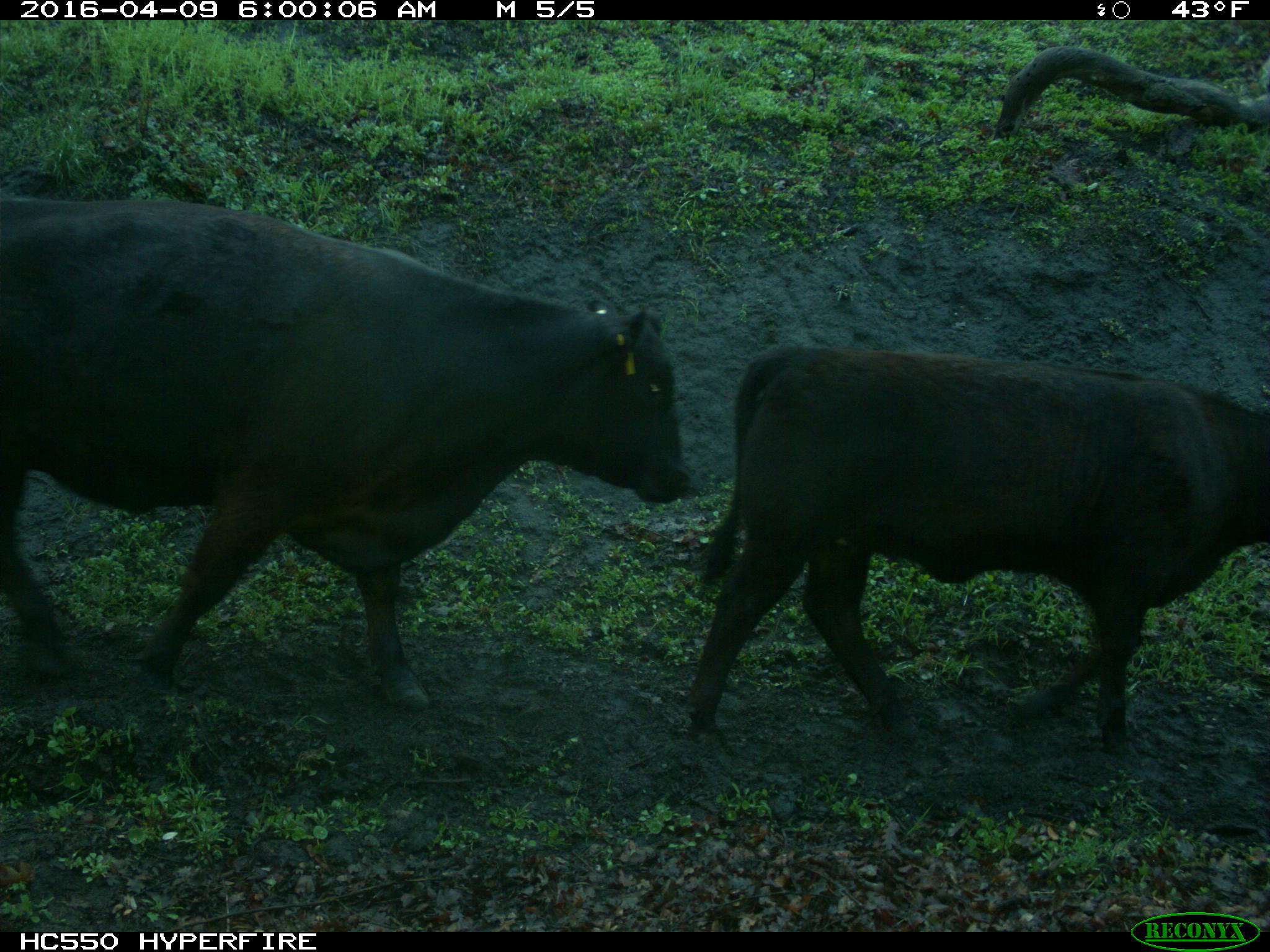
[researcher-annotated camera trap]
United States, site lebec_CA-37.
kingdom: Animalia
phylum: Chordata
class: Mammalia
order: Artiodactyla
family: Bovidae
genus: Bos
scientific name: Bos taurus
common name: domestic cow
Bos taurus (domestic cow).